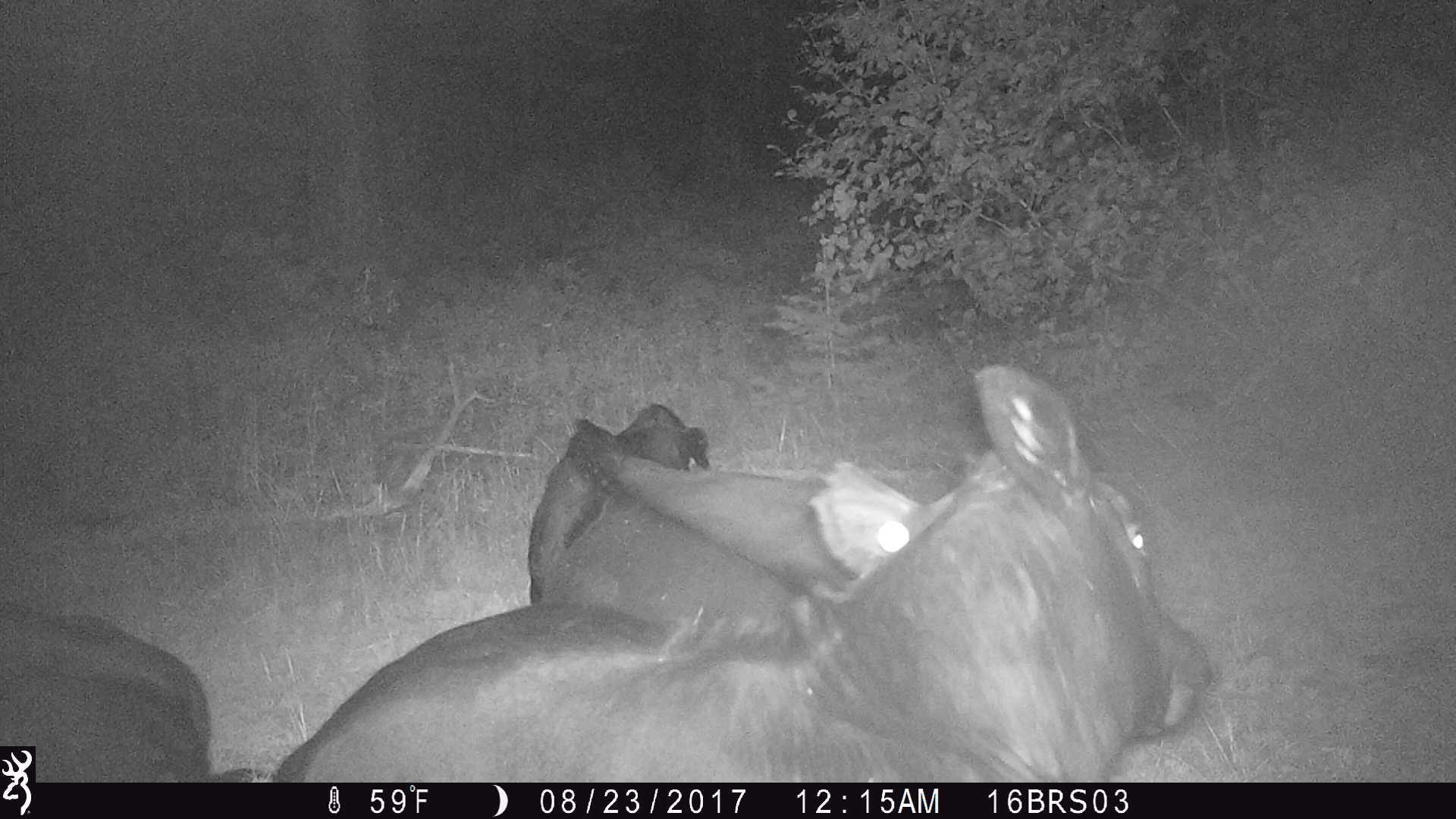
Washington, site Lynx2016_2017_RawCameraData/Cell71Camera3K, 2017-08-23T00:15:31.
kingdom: Animalia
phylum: Chordata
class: Mammalia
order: Artiodactyla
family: Bovidae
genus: Bos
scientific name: Bos taurus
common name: domestic cattle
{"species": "domestic cattle (Bos taurus)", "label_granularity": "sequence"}